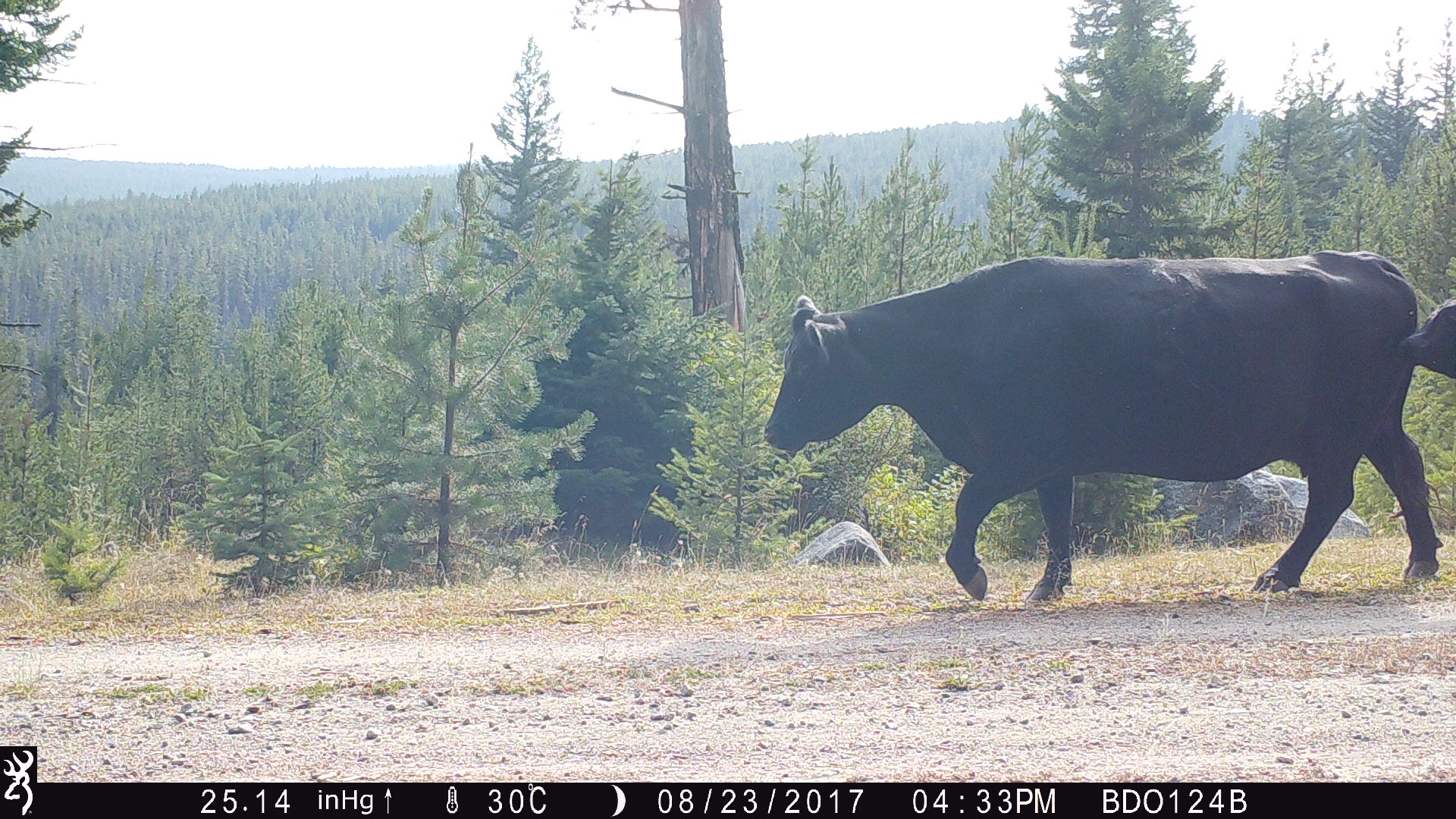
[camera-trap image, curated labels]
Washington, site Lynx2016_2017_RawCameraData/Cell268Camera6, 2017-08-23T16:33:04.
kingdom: Animalia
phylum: Chordata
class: Mammalia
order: Artiodactyla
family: Bovidae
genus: Bos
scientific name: Bos taurus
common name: domestic cattle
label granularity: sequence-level